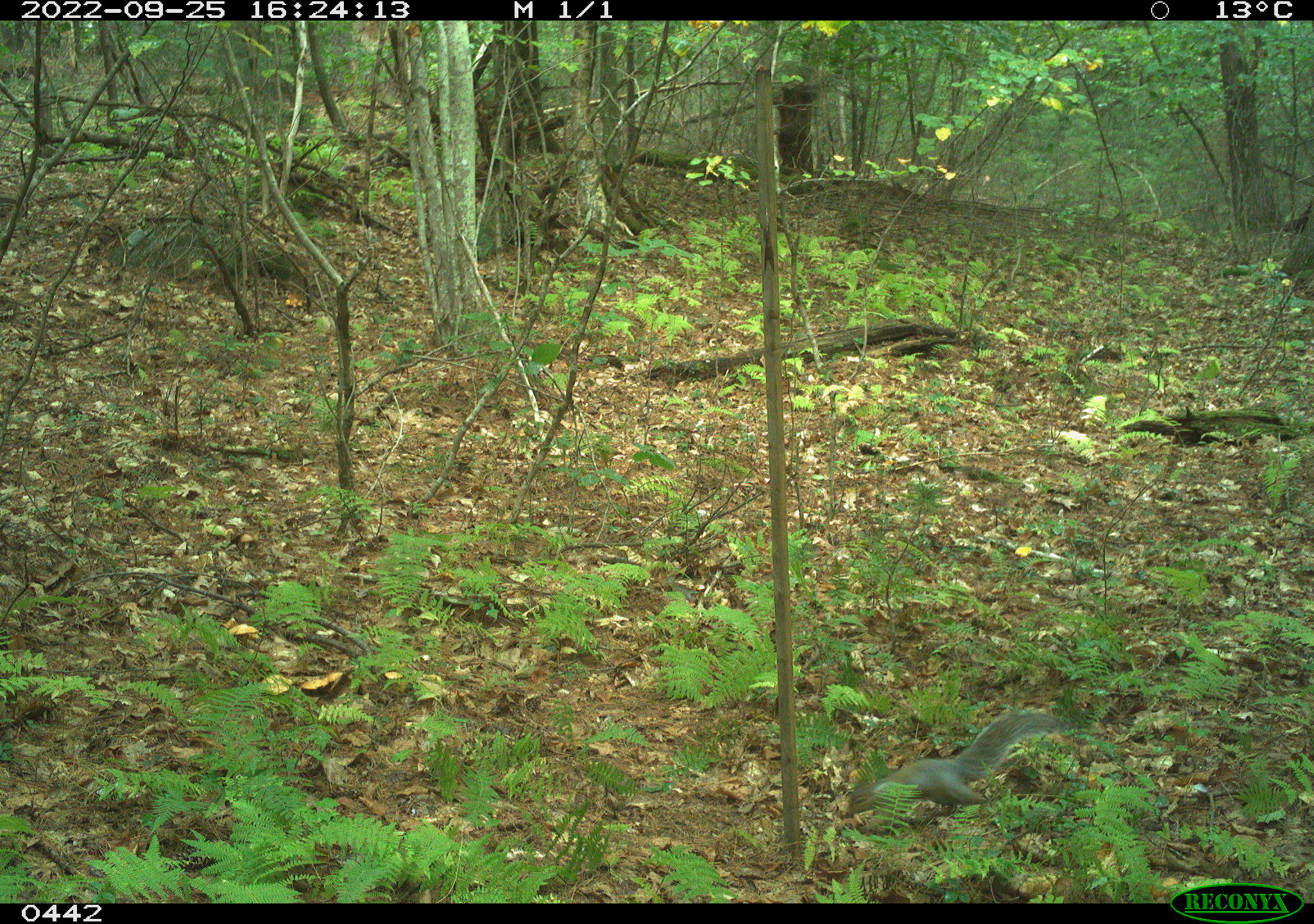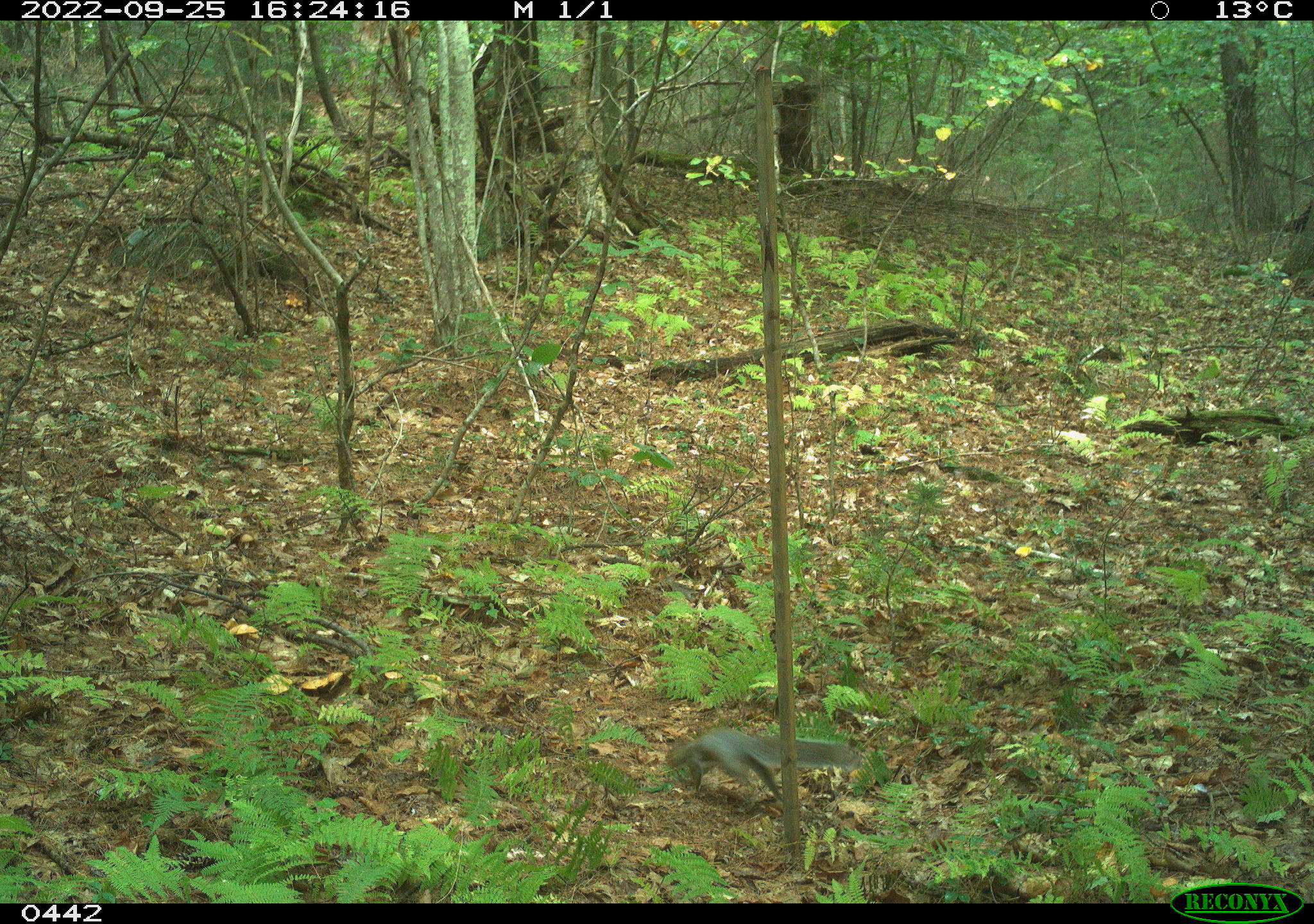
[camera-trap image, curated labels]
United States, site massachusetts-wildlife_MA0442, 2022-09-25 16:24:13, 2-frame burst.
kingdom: Animalia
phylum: Chordata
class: Mammalia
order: Rodentia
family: Sciuridae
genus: Sciurus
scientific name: Sciurus carolinensis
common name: gray squirrel